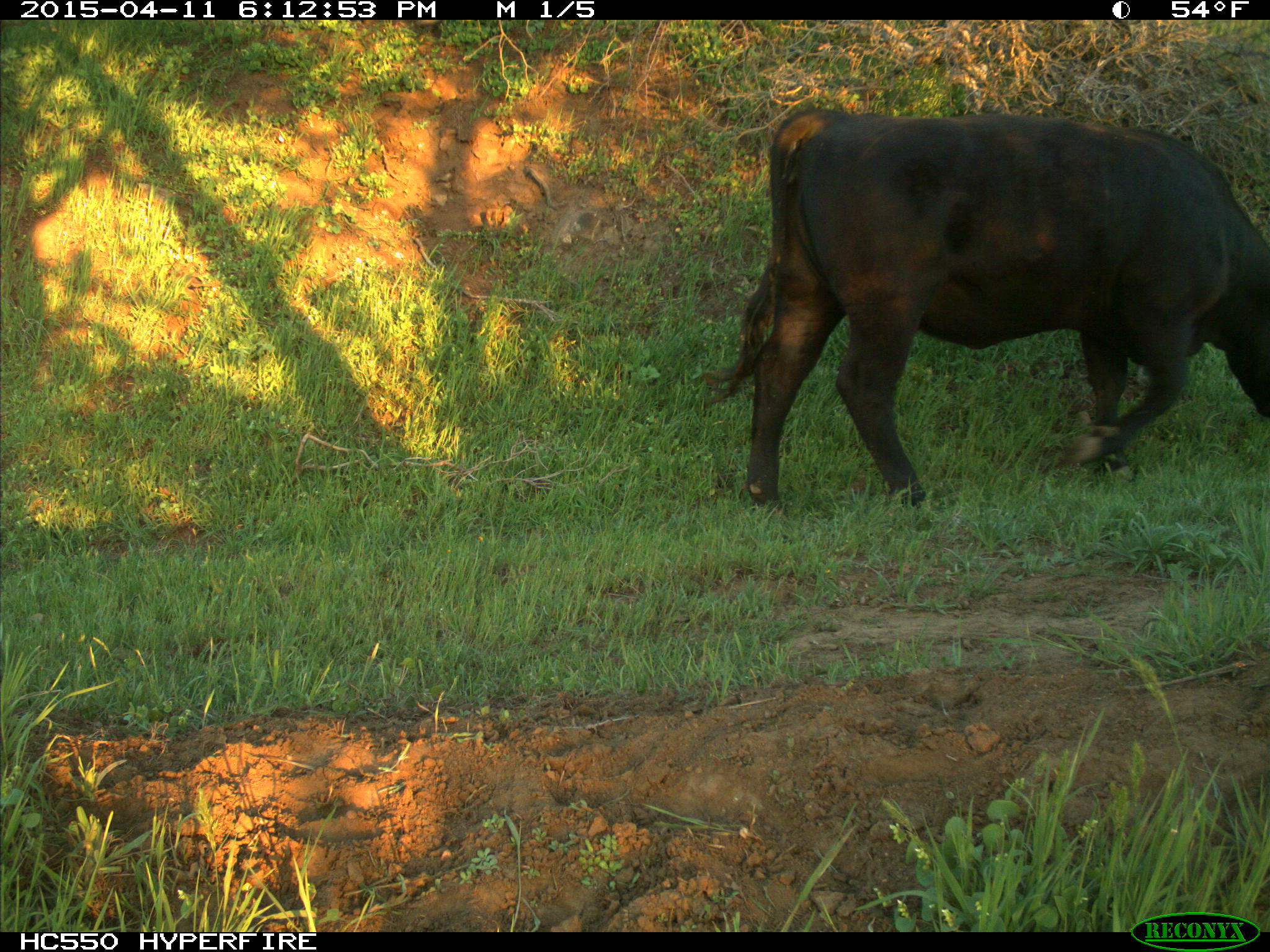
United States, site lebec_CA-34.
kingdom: Animalia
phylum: Chordata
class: Mammalia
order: Artiodactyla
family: Bovidae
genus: Bos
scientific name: Bos taurus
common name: domestic cow